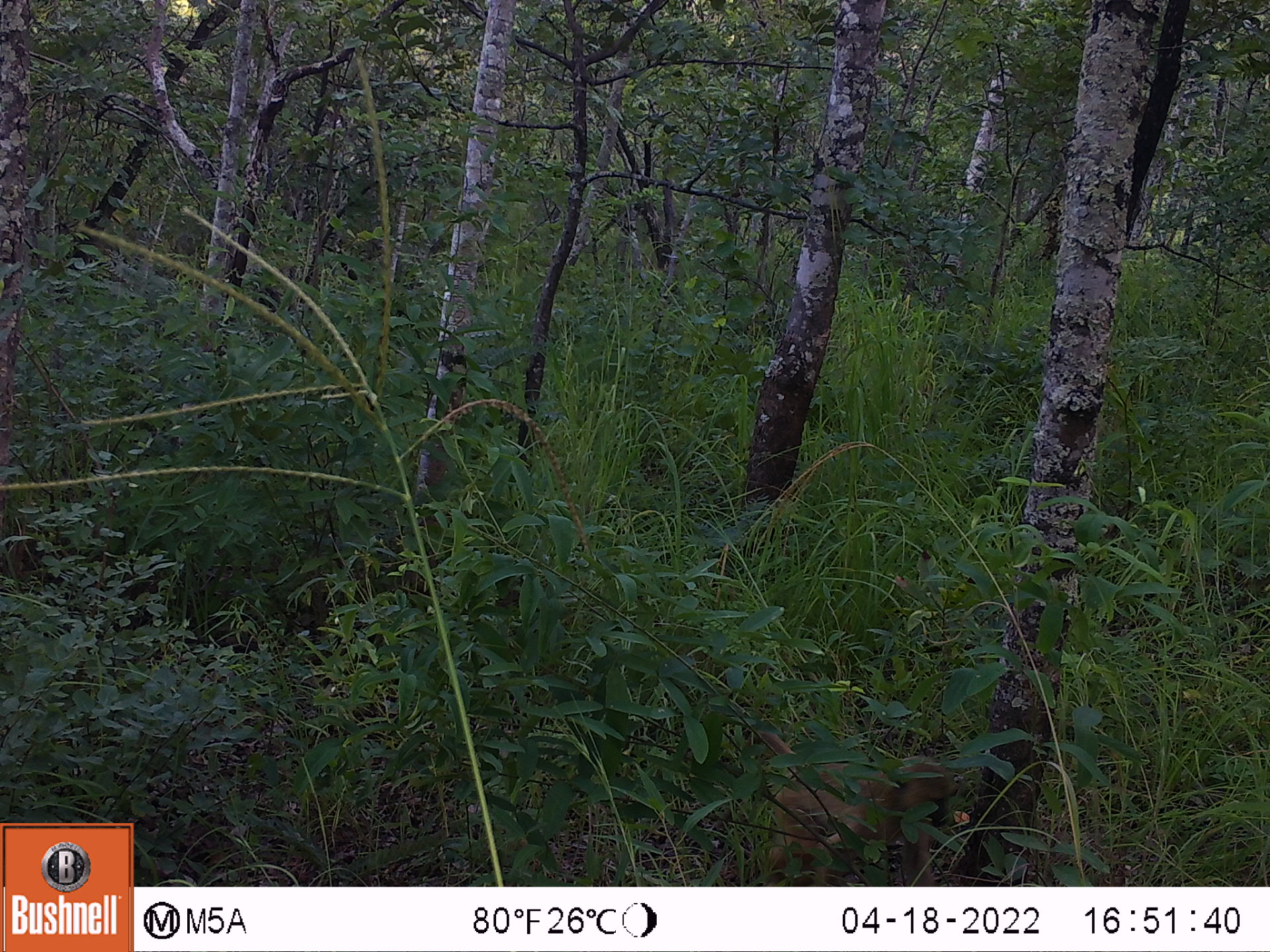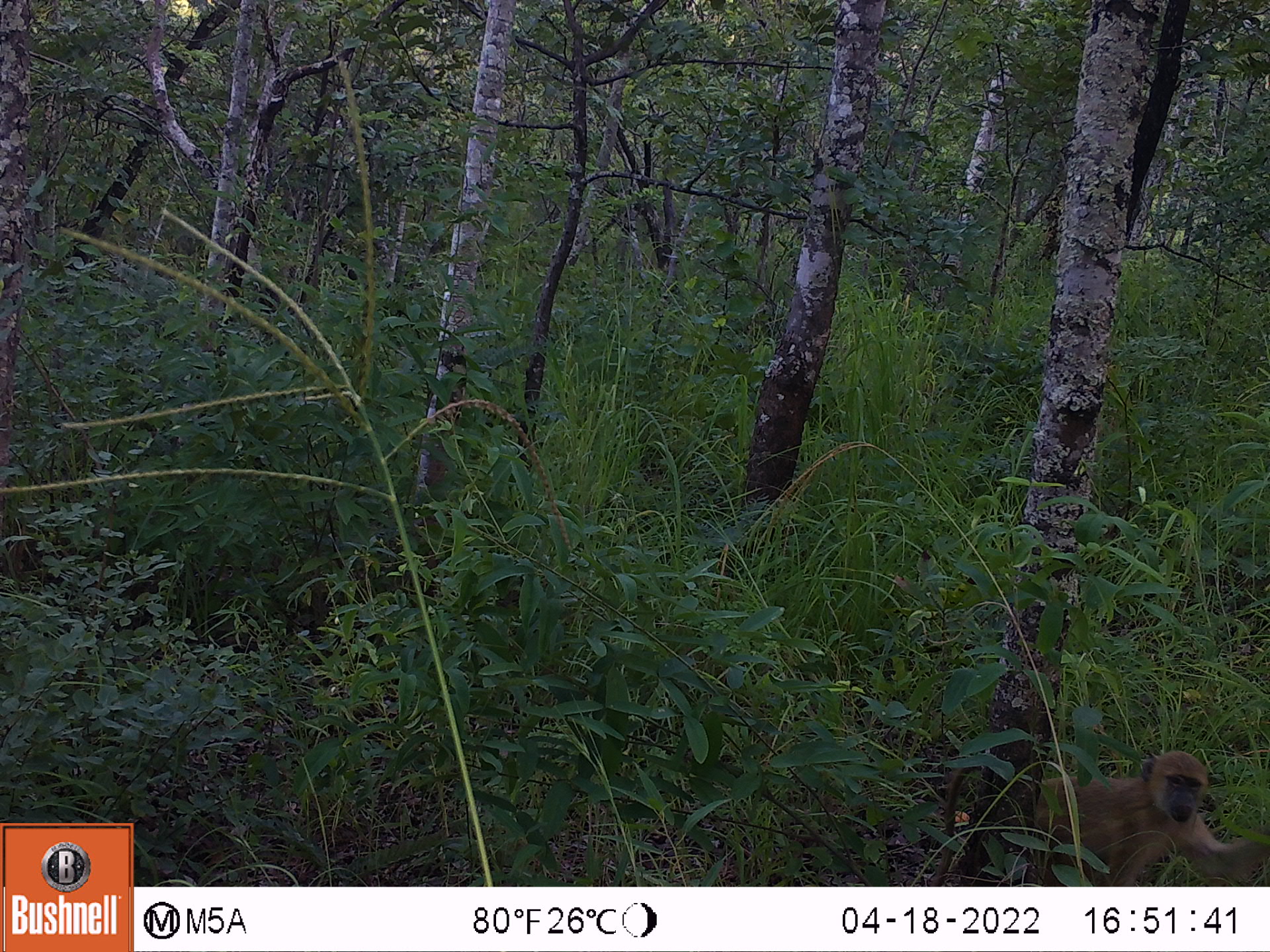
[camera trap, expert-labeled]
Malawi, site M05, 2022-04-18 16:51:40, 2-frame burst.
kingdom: Animalia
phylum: Chordata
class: Mammalia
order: Primates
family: Cercopithecidae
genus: Papio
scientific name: Papio cynocephalus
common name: yellow baboon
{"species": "yellow baboon (Papio cynocephalus)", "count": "1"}